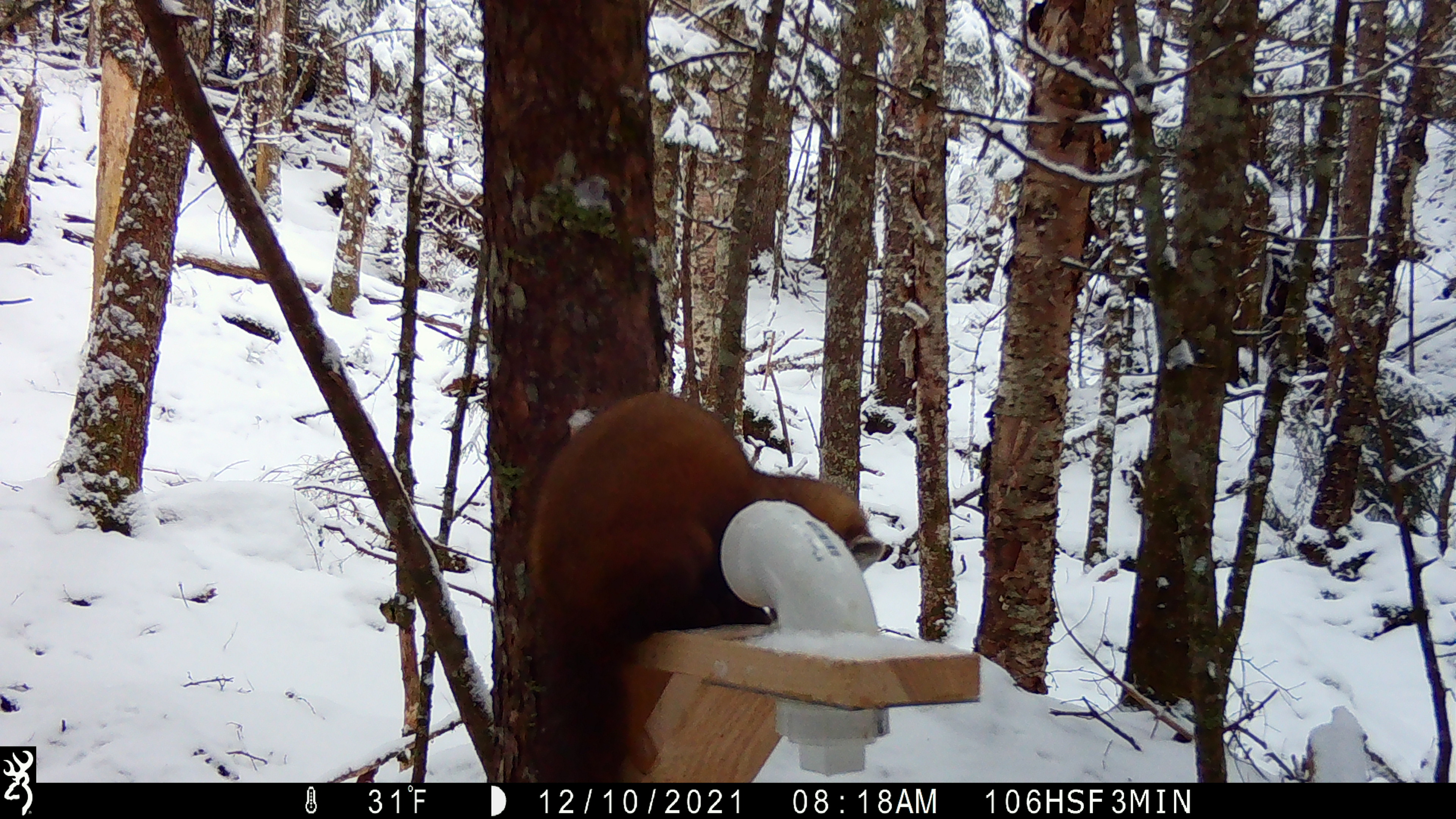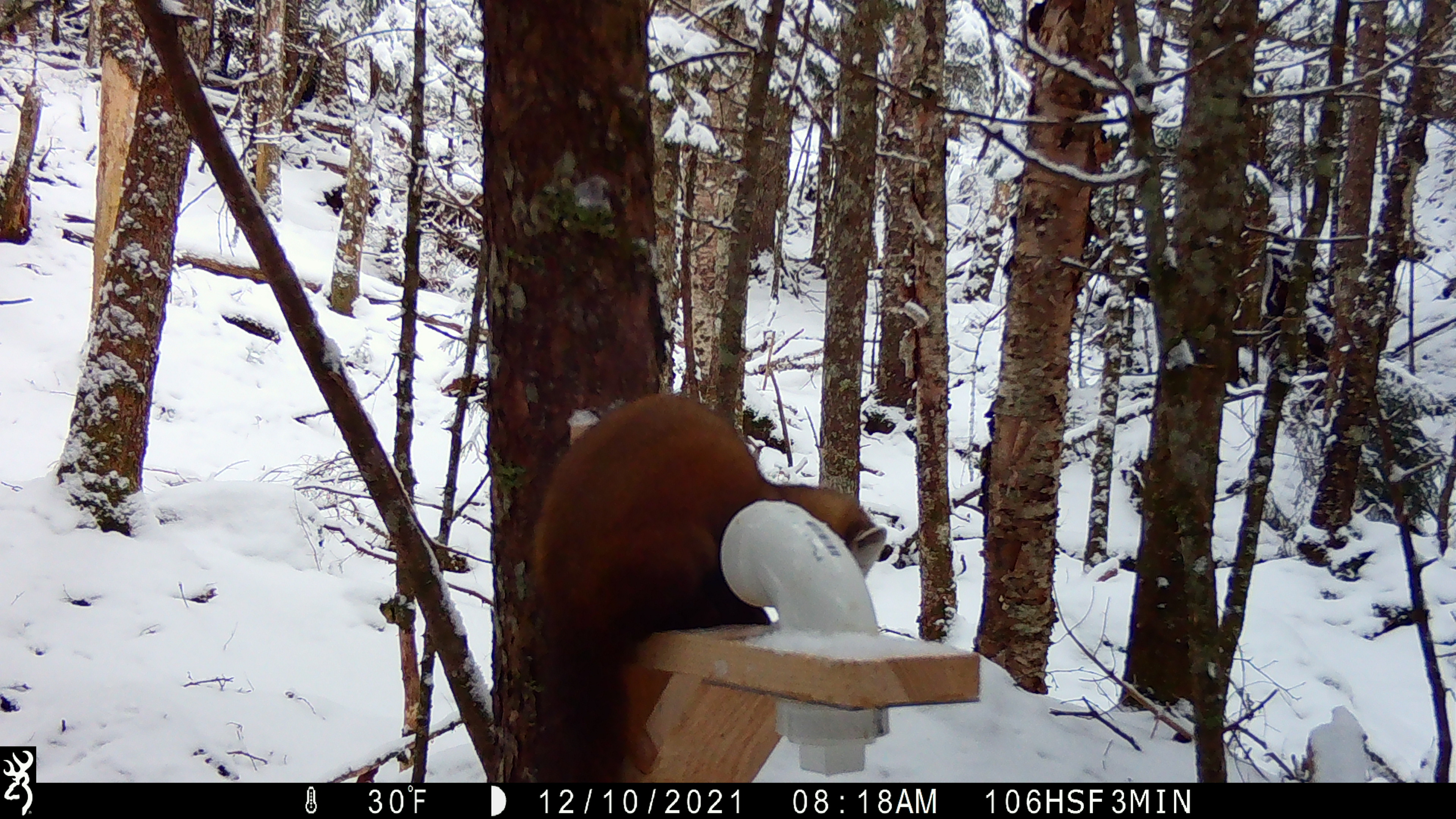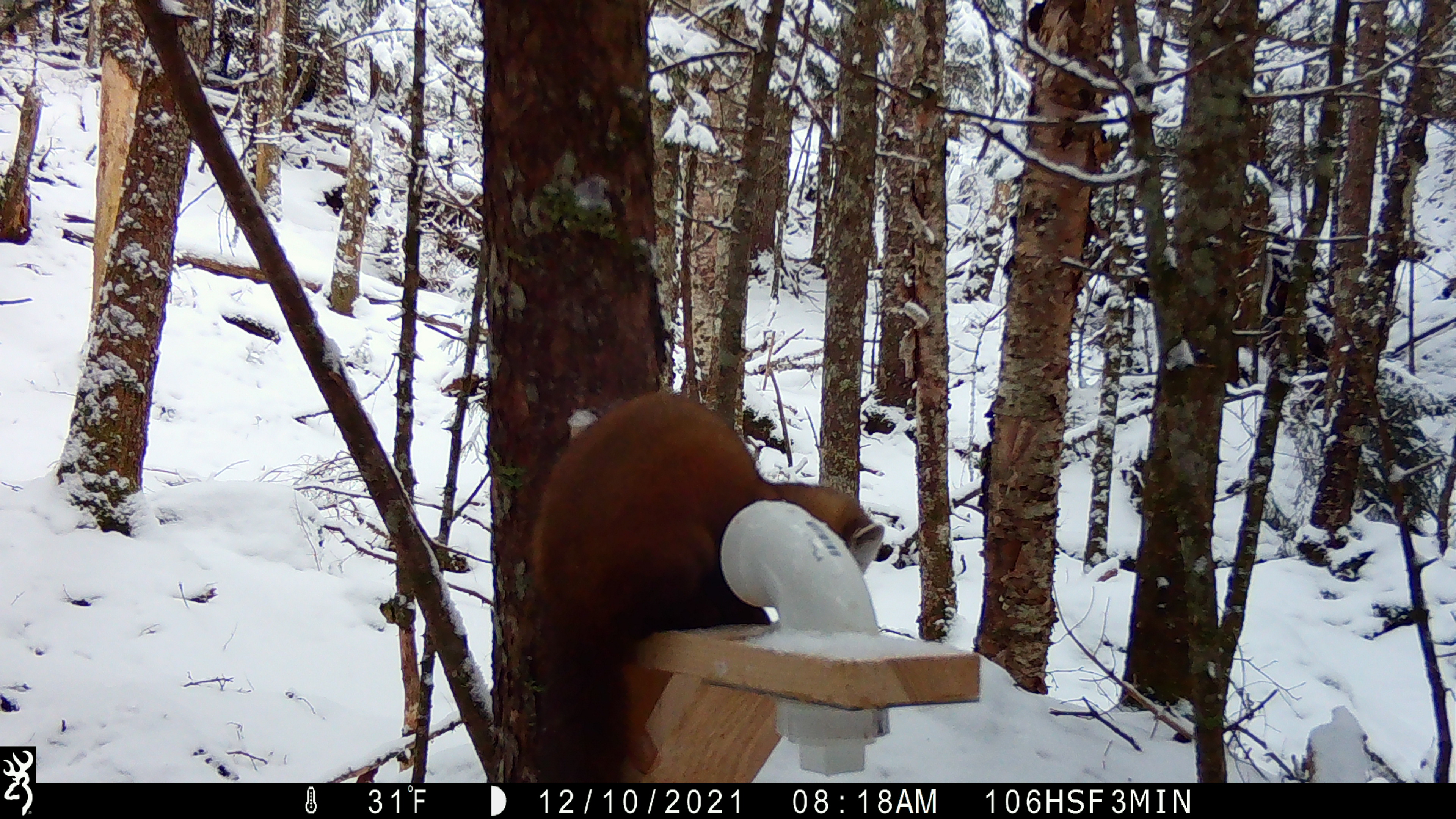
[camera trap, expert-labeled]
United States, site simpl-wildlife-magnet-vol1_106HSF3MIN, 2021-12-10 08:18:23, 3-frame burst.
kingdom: Animalia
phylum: Chordata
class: Mammalia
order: Carnivora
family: Mustelidae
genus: Martes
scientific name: Martes americana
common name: american marten